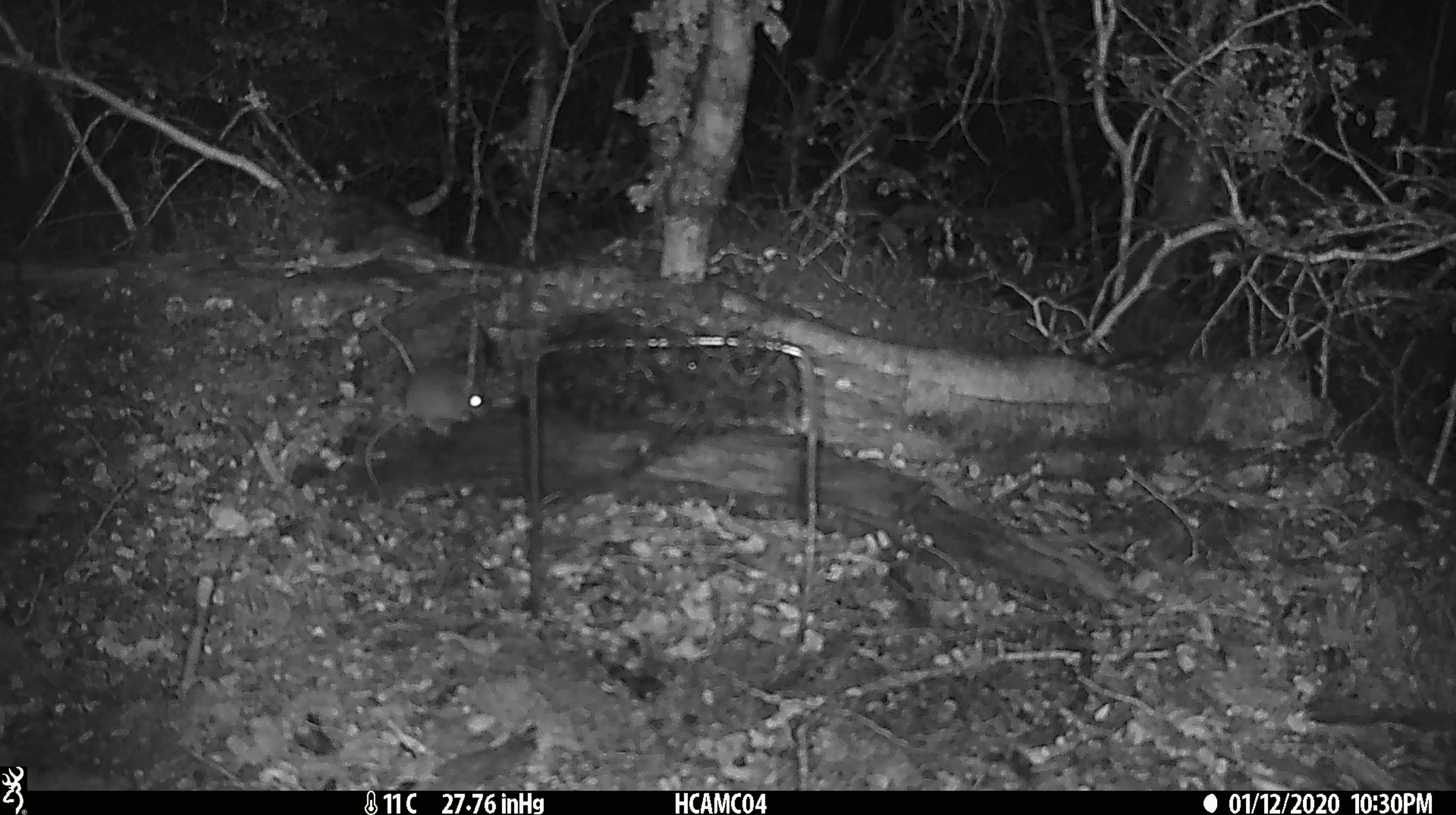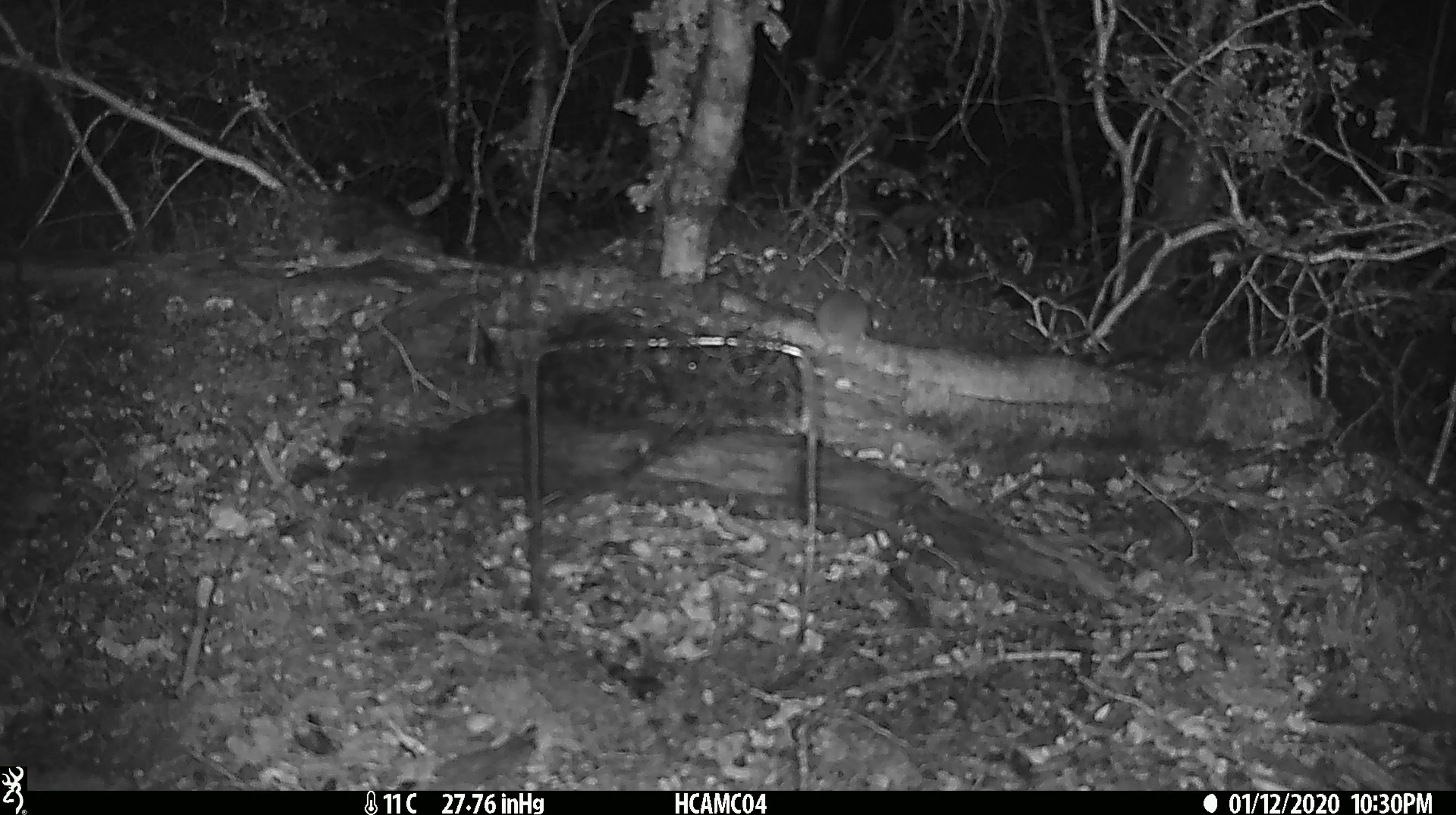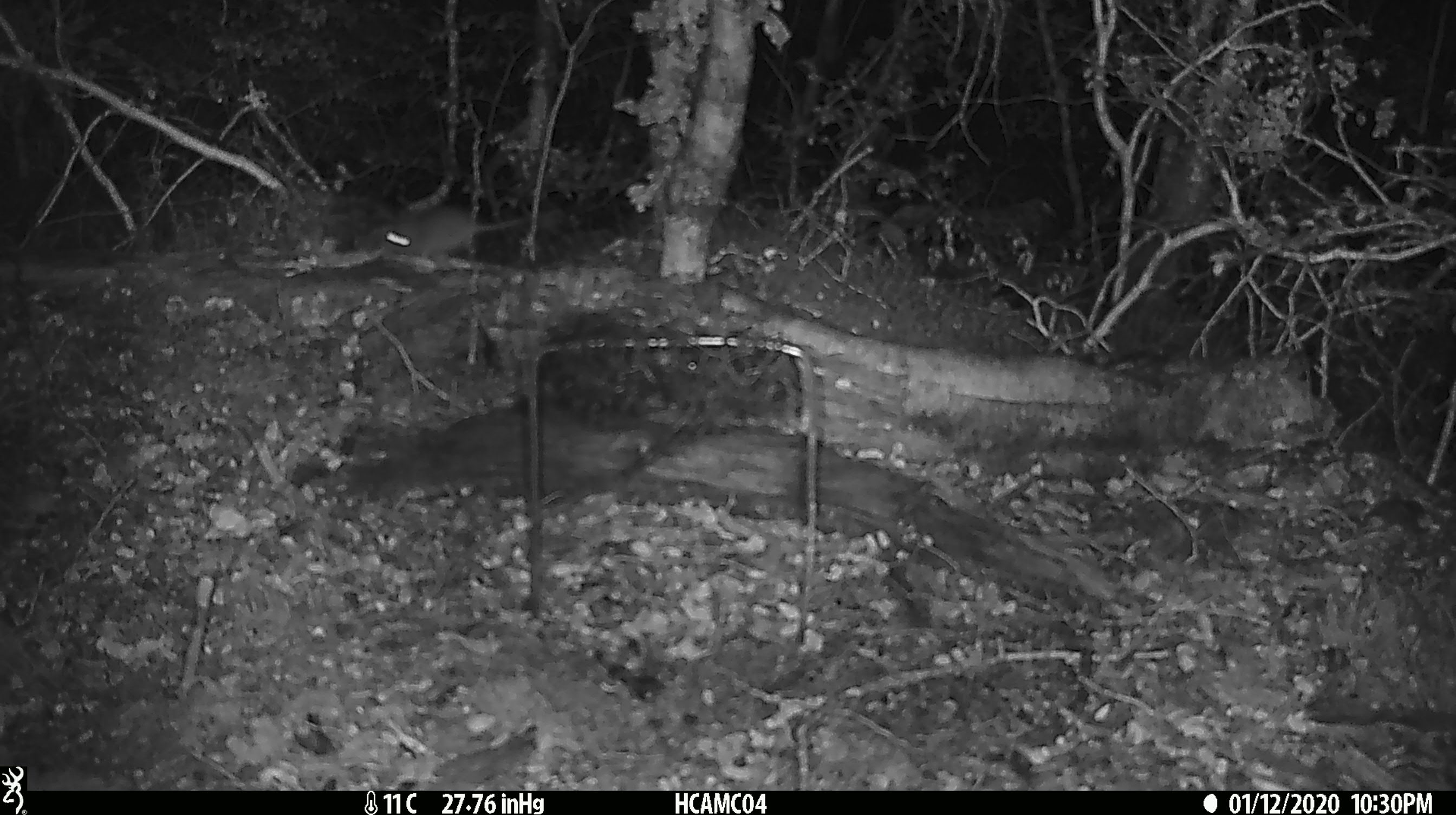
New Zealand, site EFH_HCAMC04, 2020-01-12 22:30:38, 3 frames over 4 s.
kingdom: Animalia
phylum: Chordata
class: Mammalia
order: Rodentia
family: Muridae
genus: Mus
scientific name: Mus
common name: mouse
Mouse (Mus).